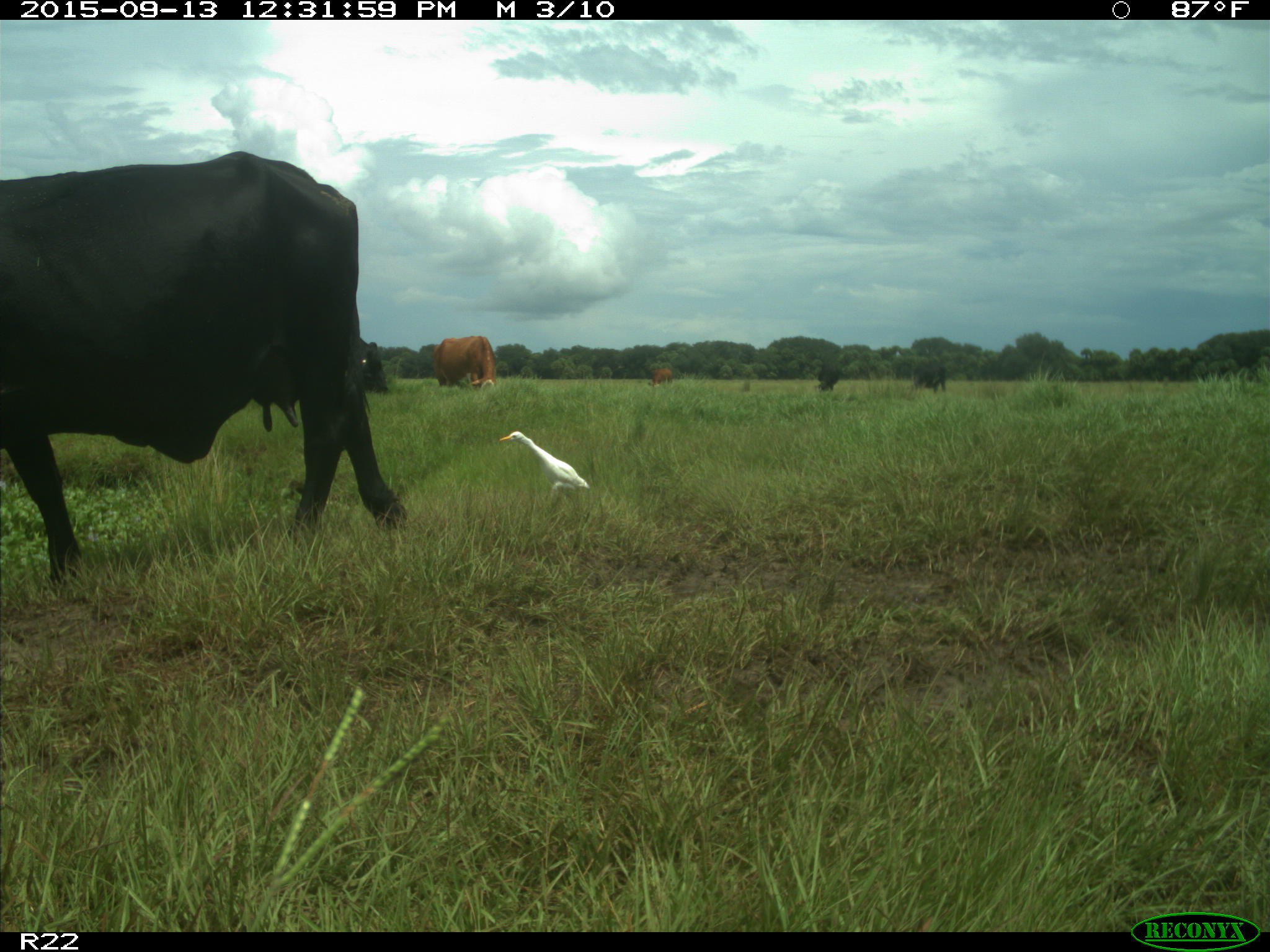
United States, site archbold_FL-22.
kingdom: Animalia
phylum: Chordata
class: Mammalia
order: Artiodactyla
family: Bovidae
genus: Bos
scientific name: Bos taurus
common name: domestic cow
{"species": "Bos taurus (domestic cow)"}